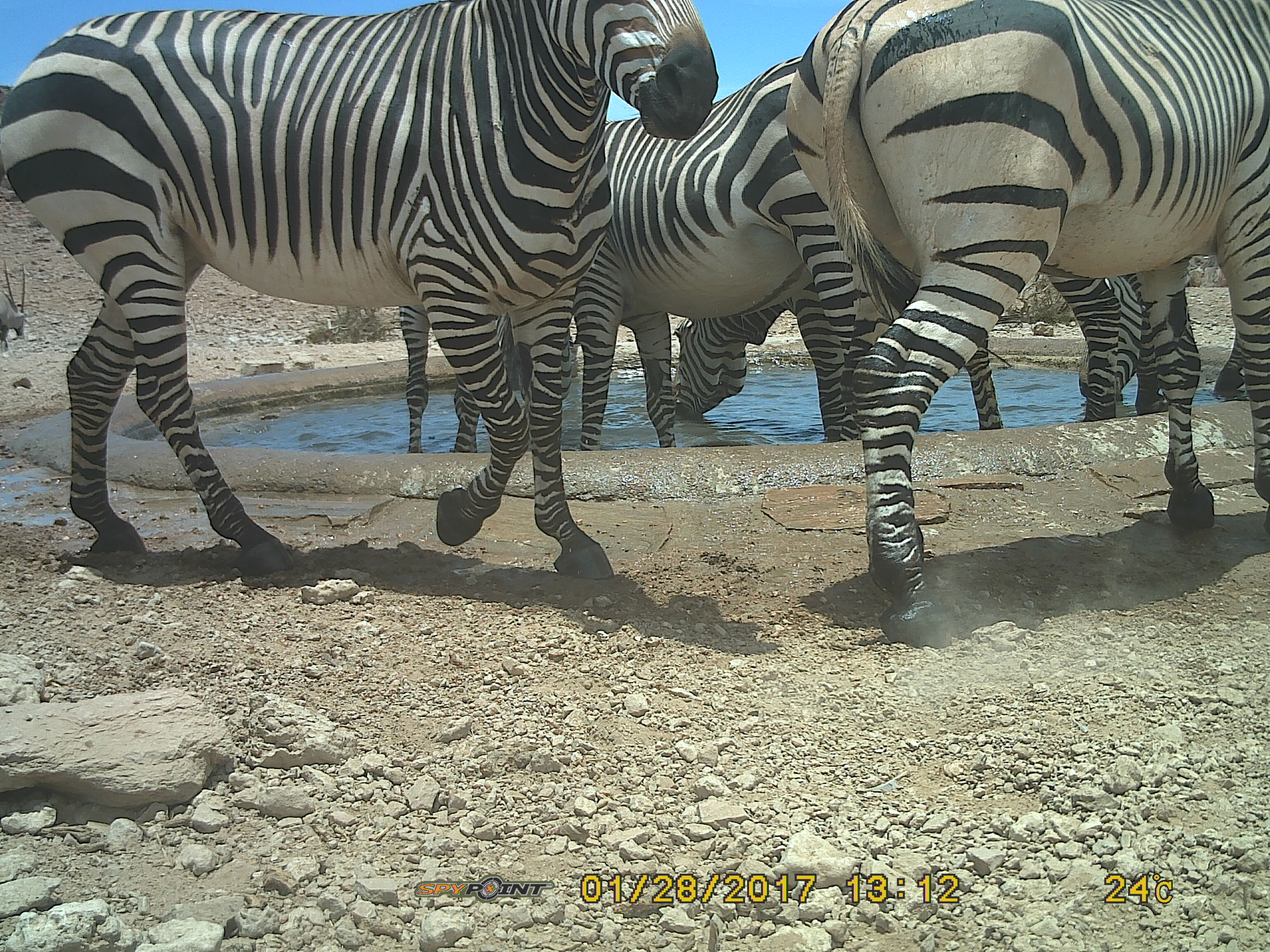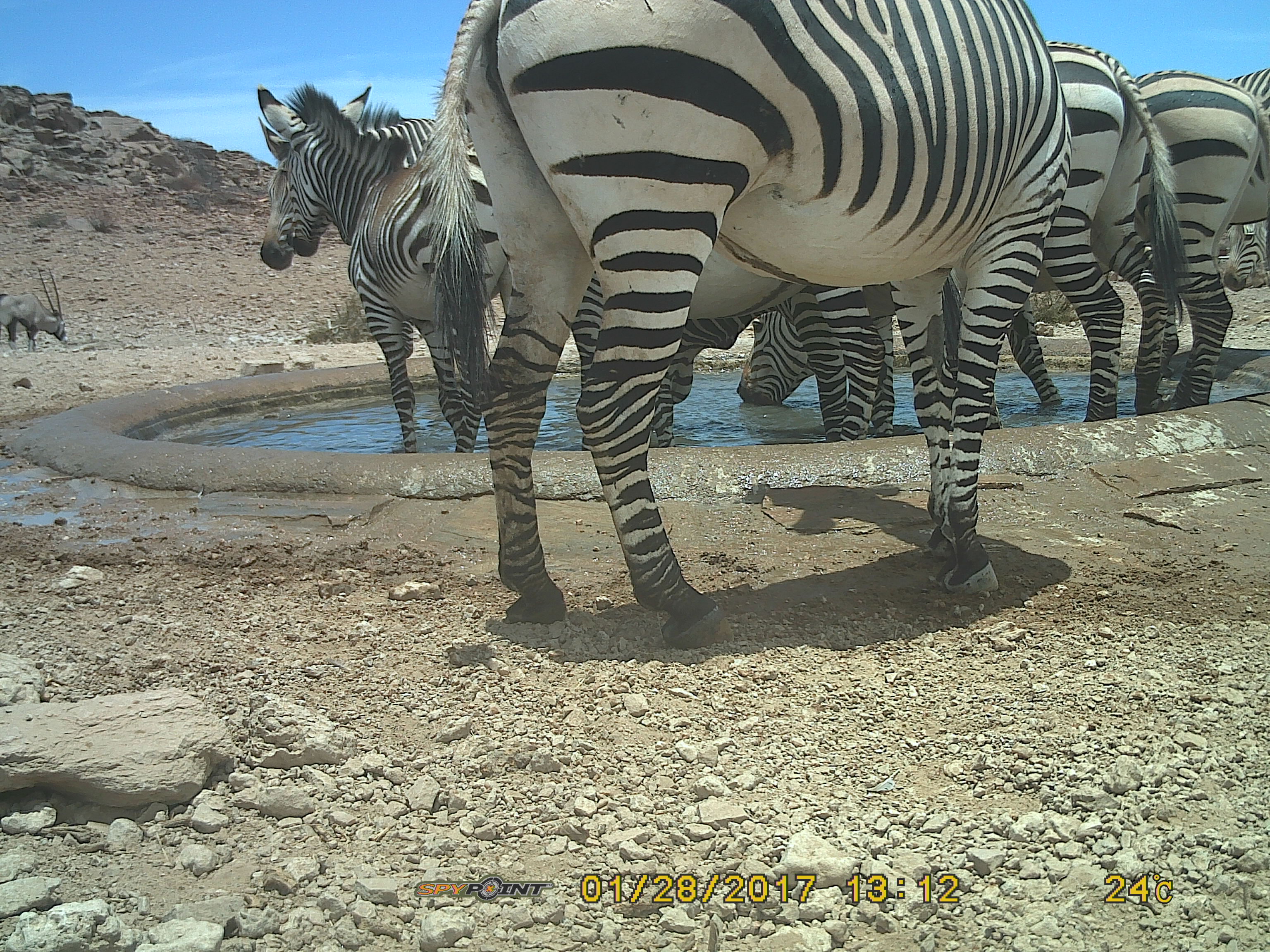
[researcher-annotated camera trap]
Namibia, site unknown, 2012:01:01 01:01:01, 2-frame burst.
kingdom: Animalia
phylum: Chordata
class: Mammalia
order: Perissodactyla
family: Equidae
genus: Equus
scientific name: Equus zebra hartmannae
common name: hartmann's mountain zebra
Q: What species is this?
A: Equus zebra hartmannae (hartmann's mountain zebra).